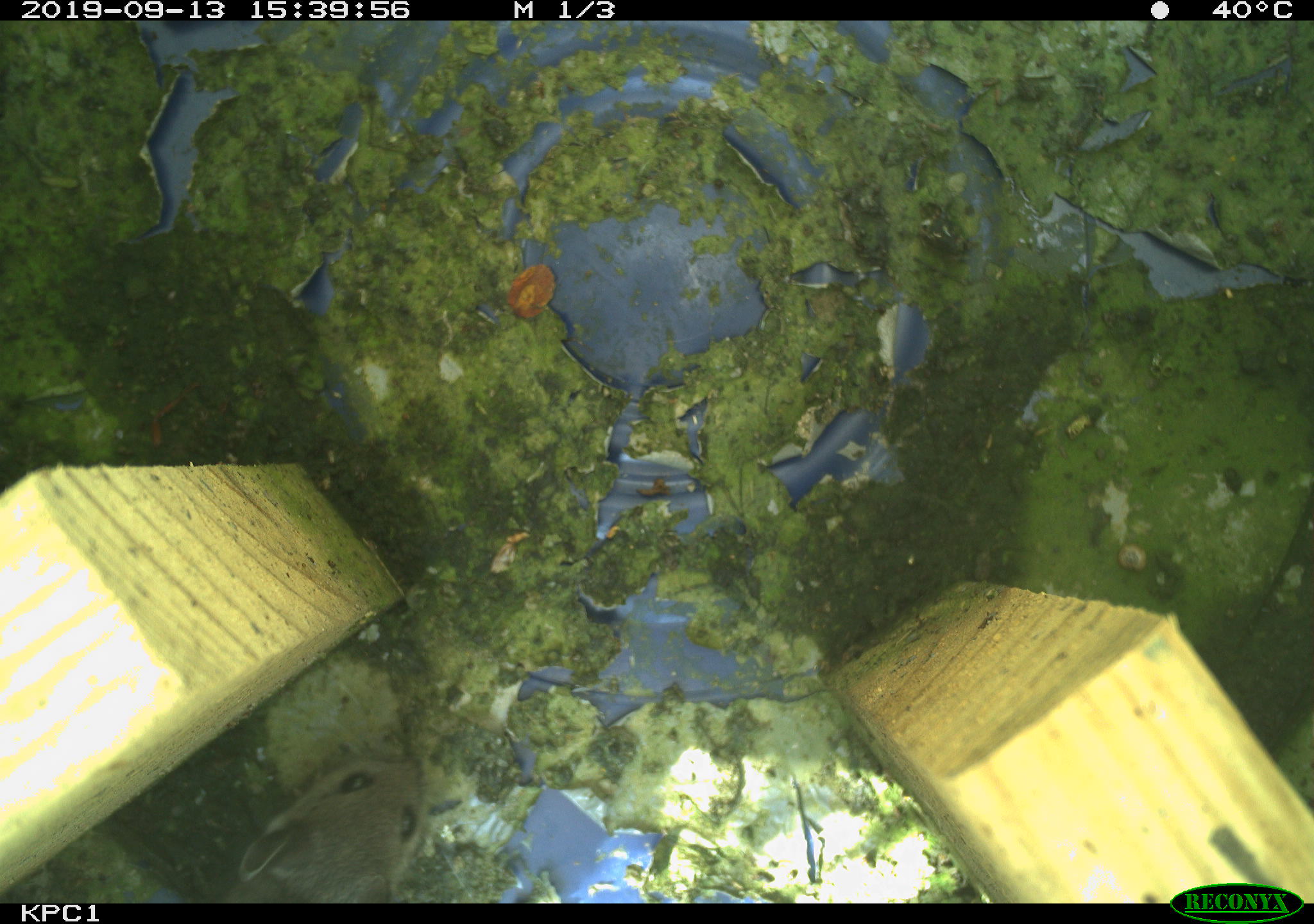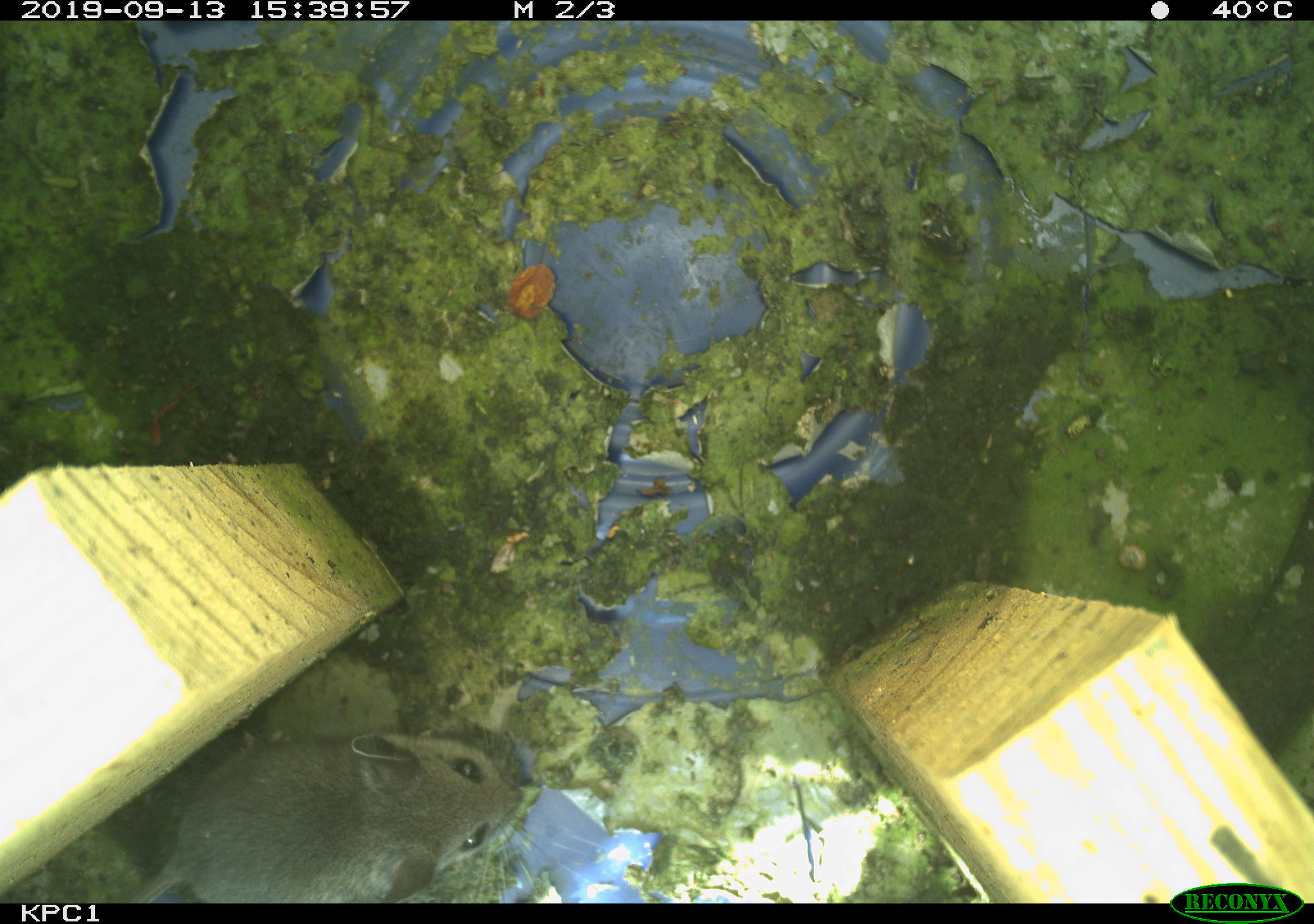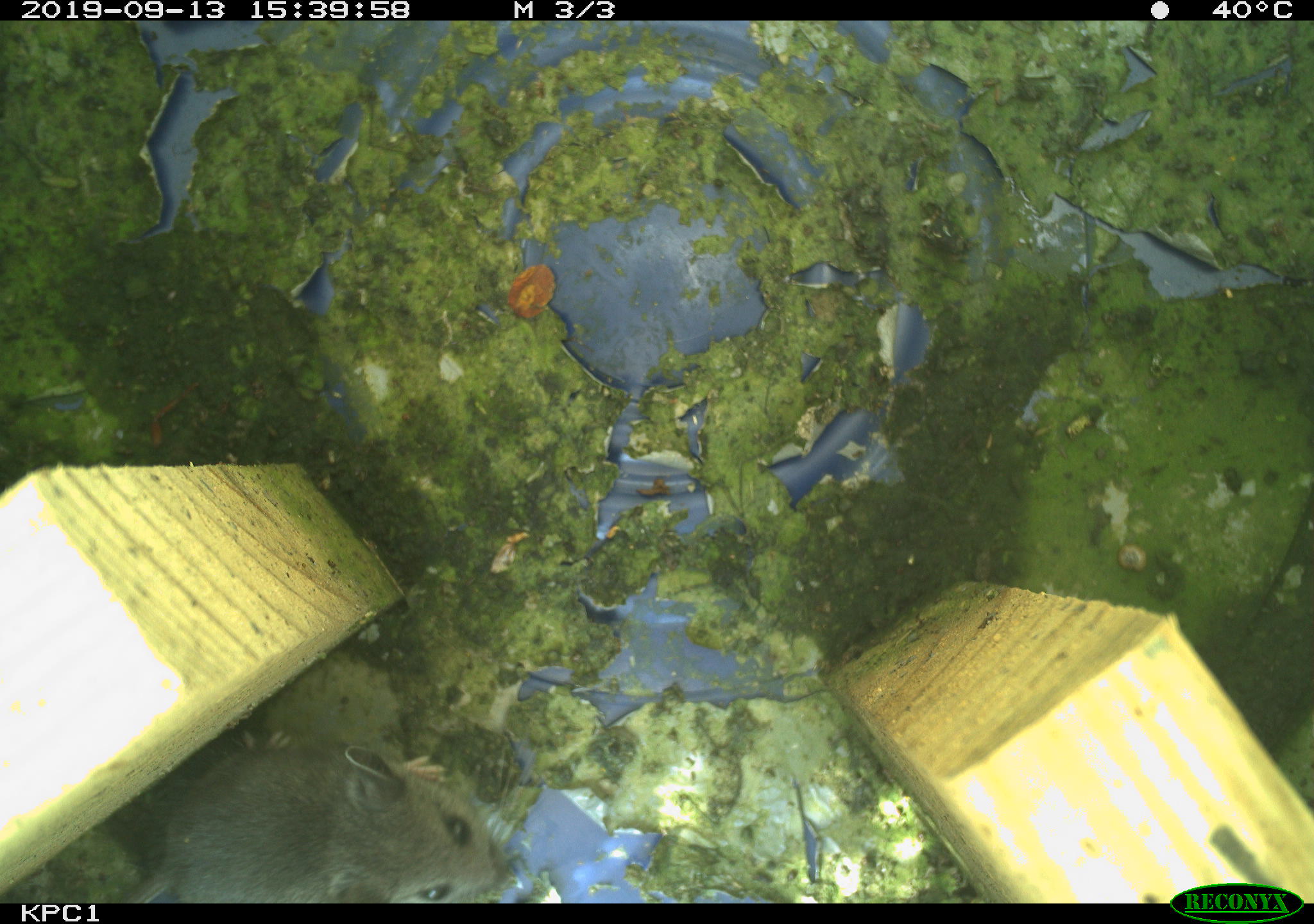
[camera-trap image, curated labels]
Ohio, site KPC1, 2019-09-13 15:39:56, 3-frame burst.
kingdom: Animalia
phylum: Chordata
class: Mammalia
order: Rodentia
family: Cricetidae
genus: Peromyscus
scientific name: Peromyscus leucopus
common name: white-footed mouse